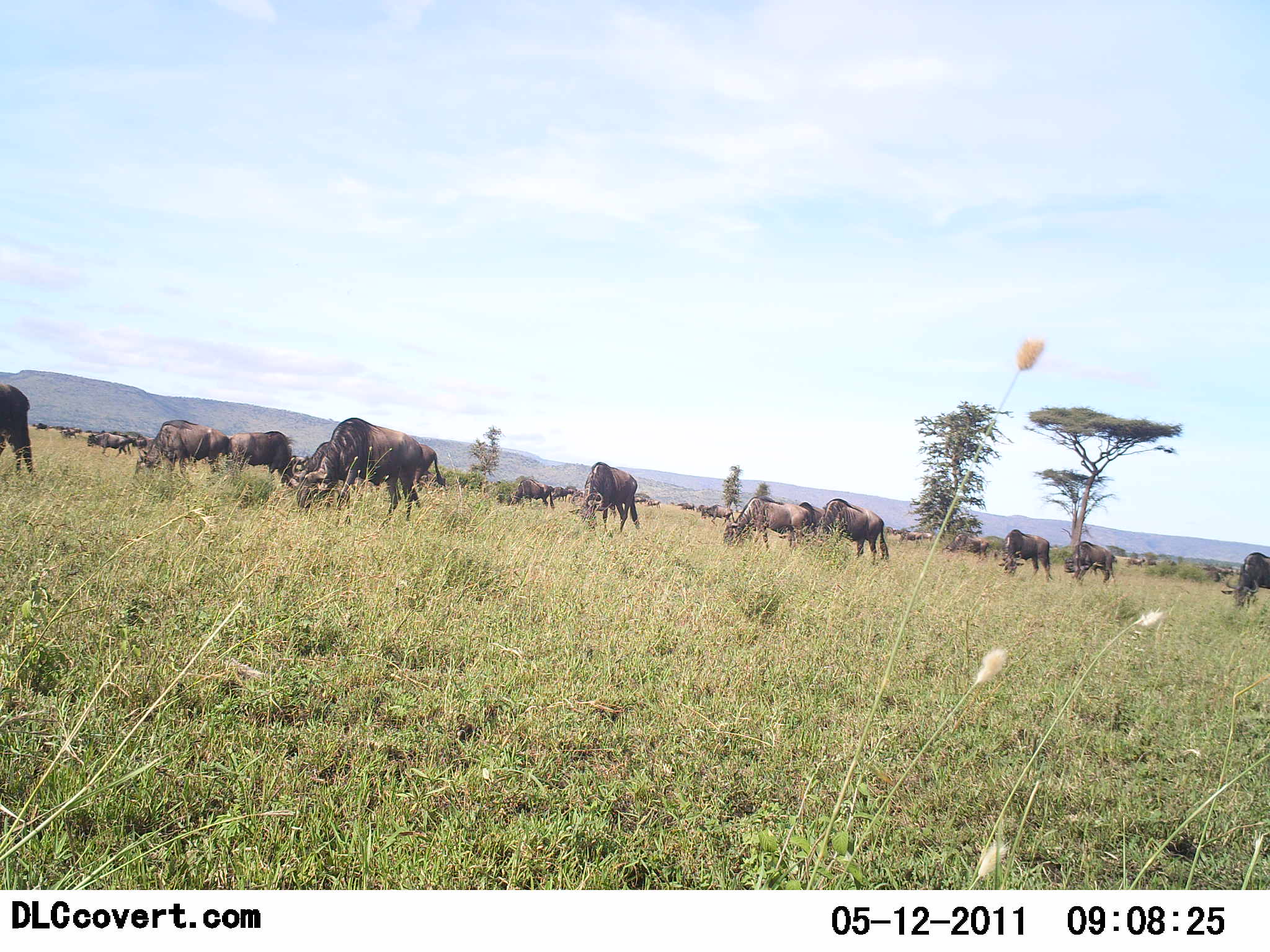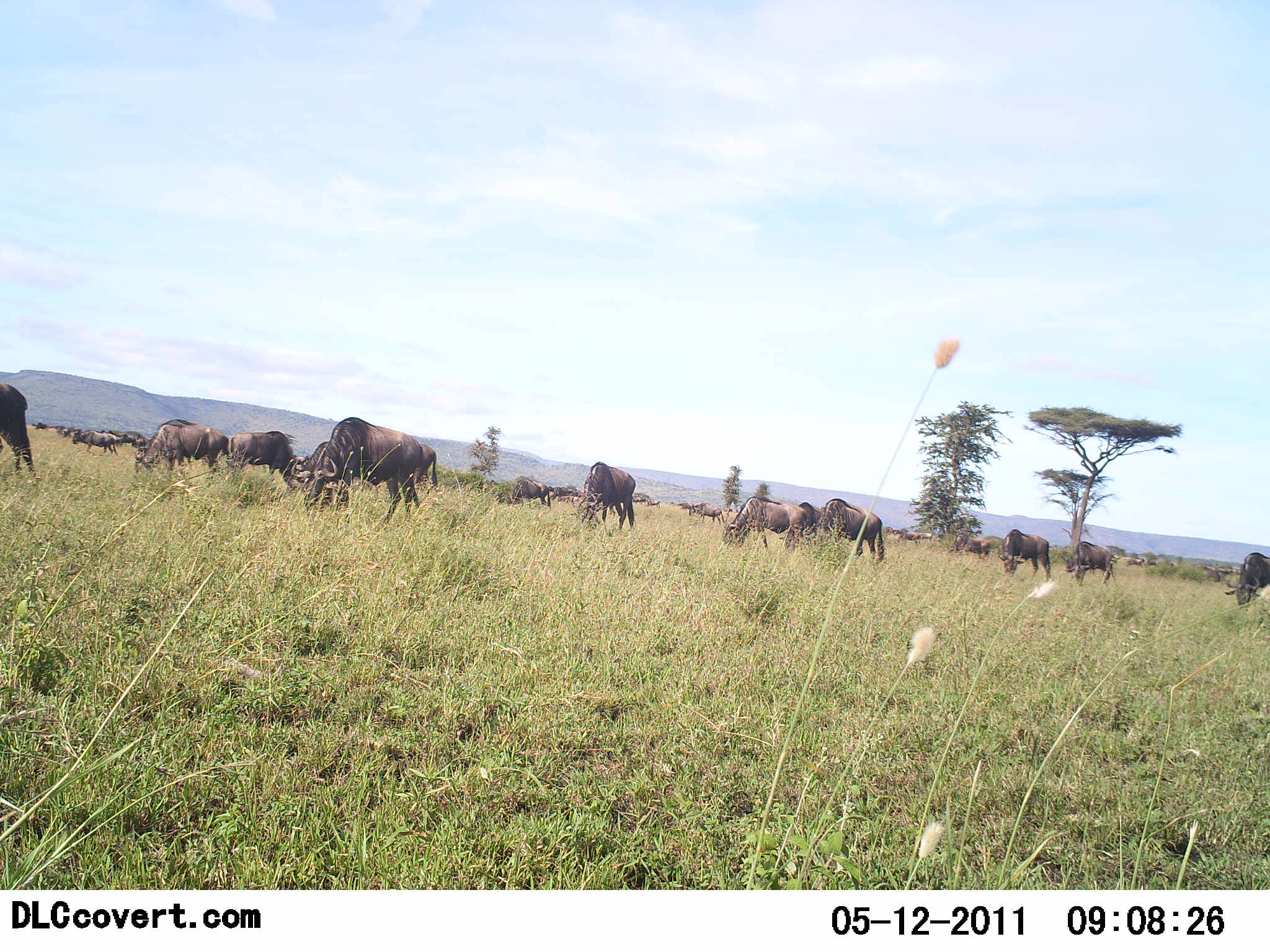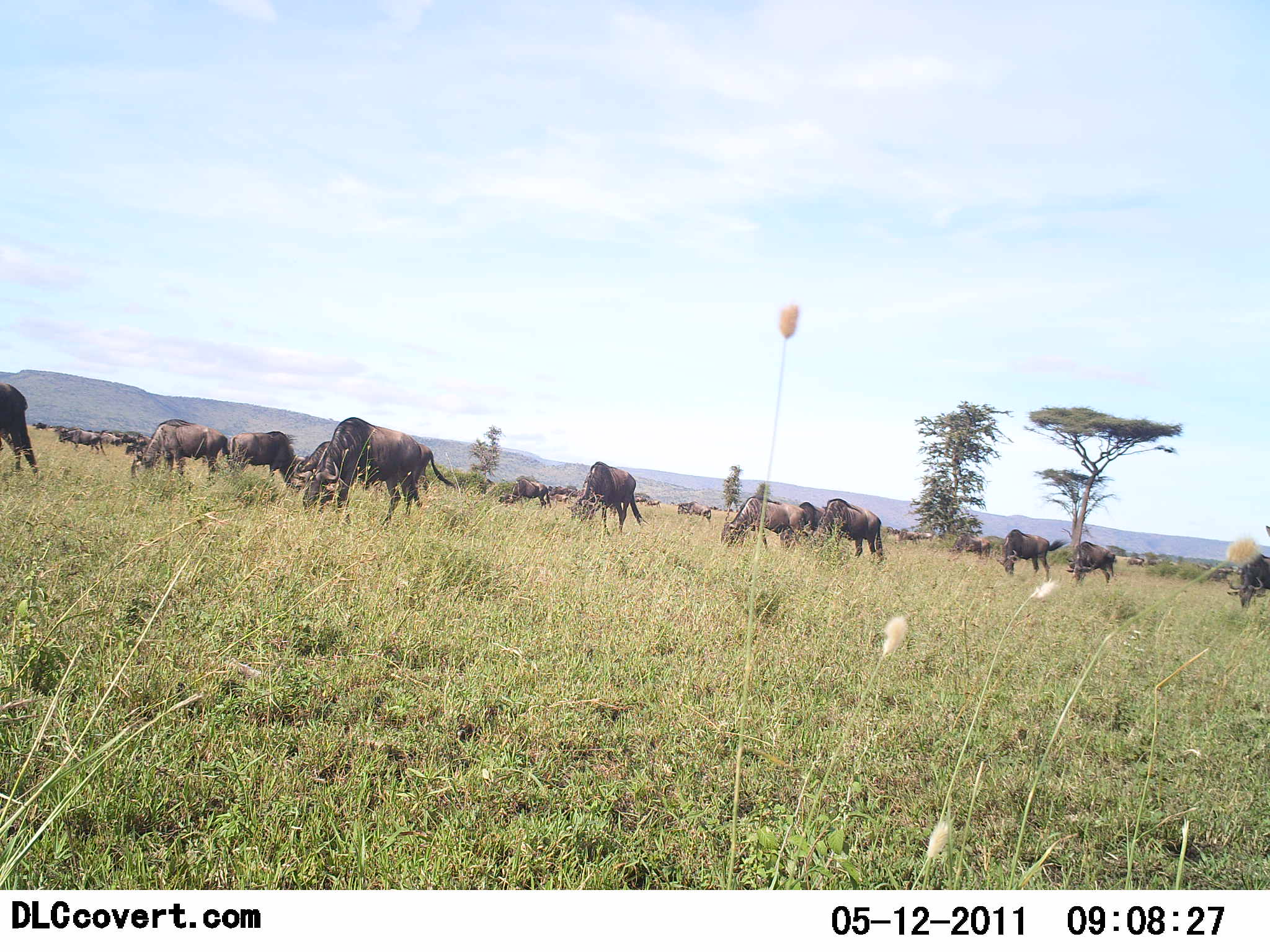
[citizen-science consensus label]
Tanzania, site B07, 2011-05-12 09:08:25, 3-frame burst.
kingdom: Animalia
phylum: Chordata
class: Mammalia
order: Artiodactyla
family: Bovidae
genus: Connochaetes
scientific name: Connochaetes taurinus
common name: blue wildebeest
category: wildebeest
Wildebeest (blue wildebeest) (Connochaetes taurinus), count 11-50. Behavior (volunteer vote fractions): standing 25%, resting 8%, moving 33%, interacting 0%. Young present (vote fraction): 0%. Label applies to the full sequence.